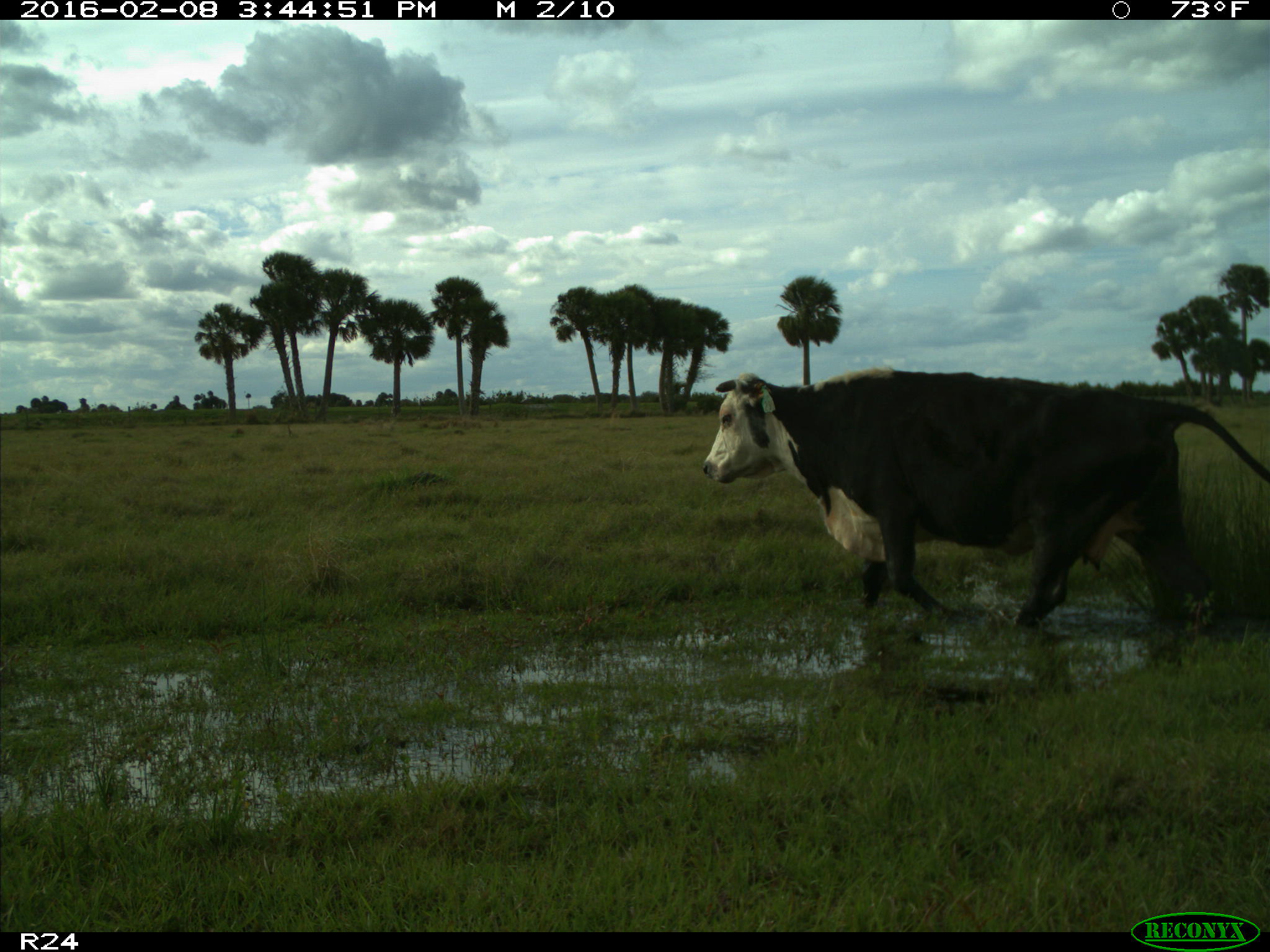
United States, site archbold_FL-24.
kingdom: Animalia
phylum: Chordata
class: Mammalia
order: Artiodactyla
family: Bovidae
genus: Bos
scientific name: Bos taurus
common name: domestic cow